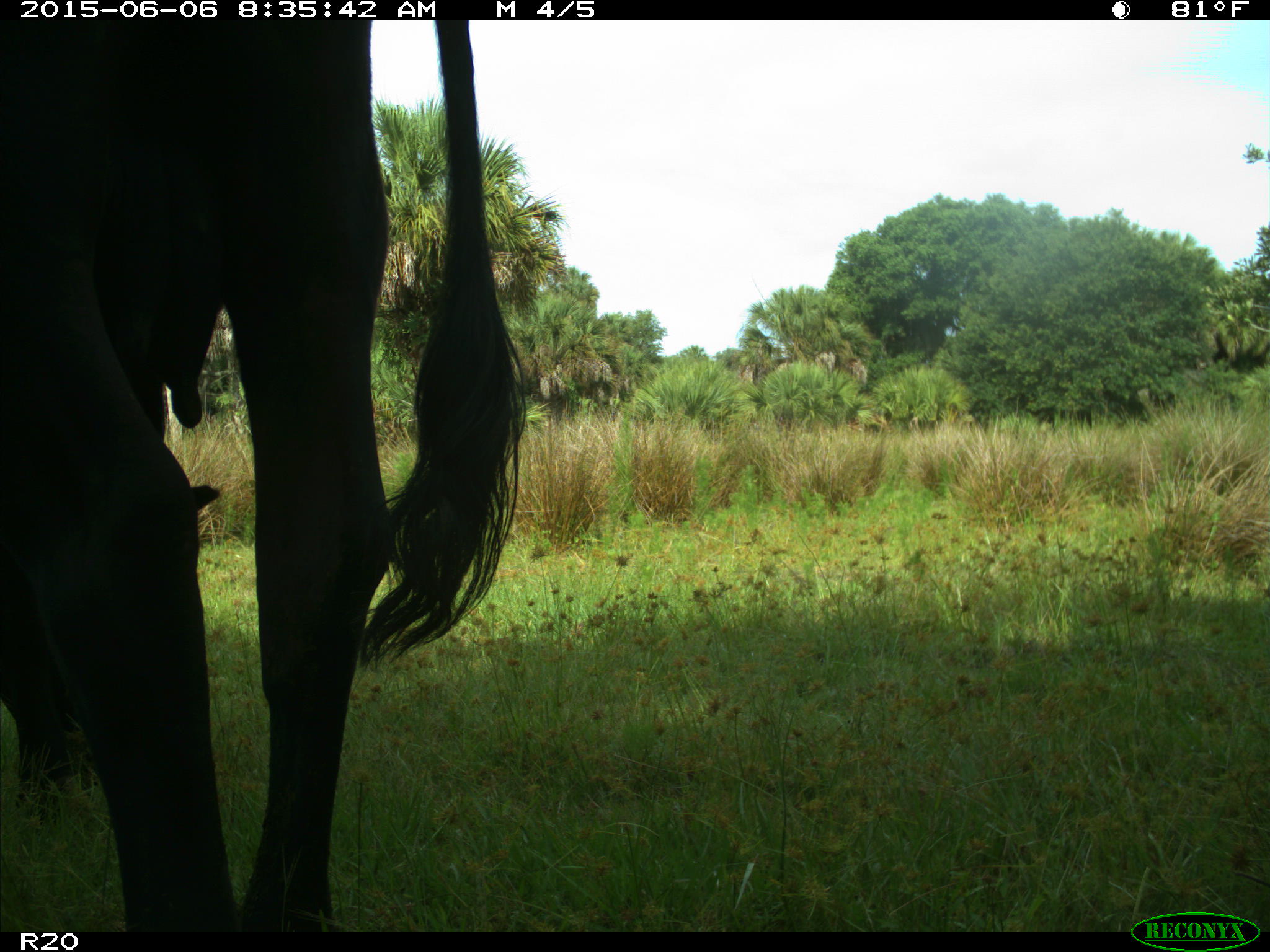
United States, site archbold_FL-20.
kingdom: Animalia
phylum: Chordata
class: Mammalia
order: Artiodactyla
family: Bovidae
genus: Bos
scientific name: Bos taurus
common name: domestic cow